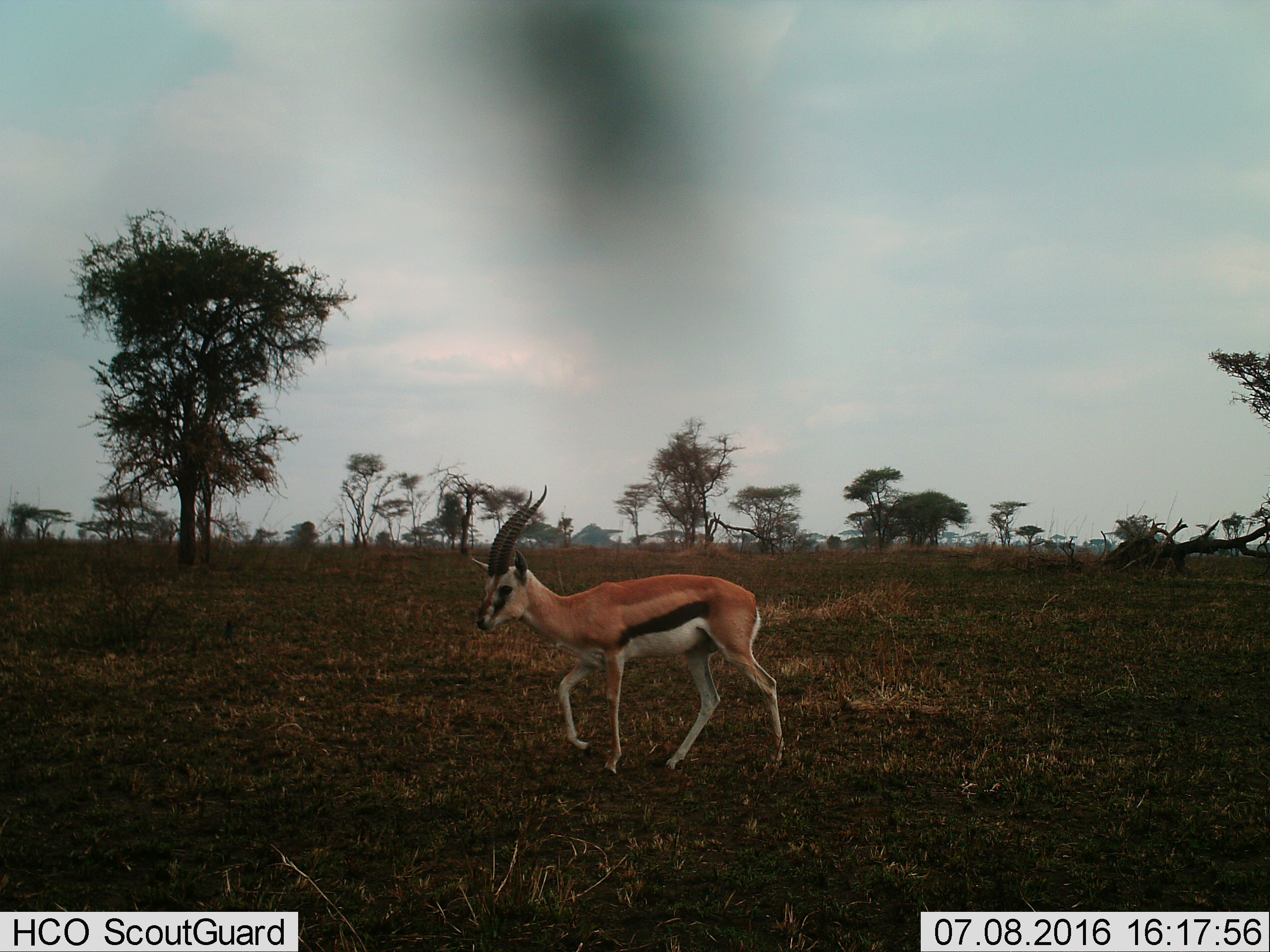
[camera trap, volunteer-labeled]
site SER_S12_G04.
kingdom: Animalia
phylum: Chordata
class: Mammalia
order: Artiodactyla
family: Bovidae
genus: Eudorcas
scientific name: Eudorcas thomsonii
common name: thomson's gazelle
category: gazellethomsons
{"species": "gazellethomsons (thomson's gazelle) (Eudorcas thomsonii)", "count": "1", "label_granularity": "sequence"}